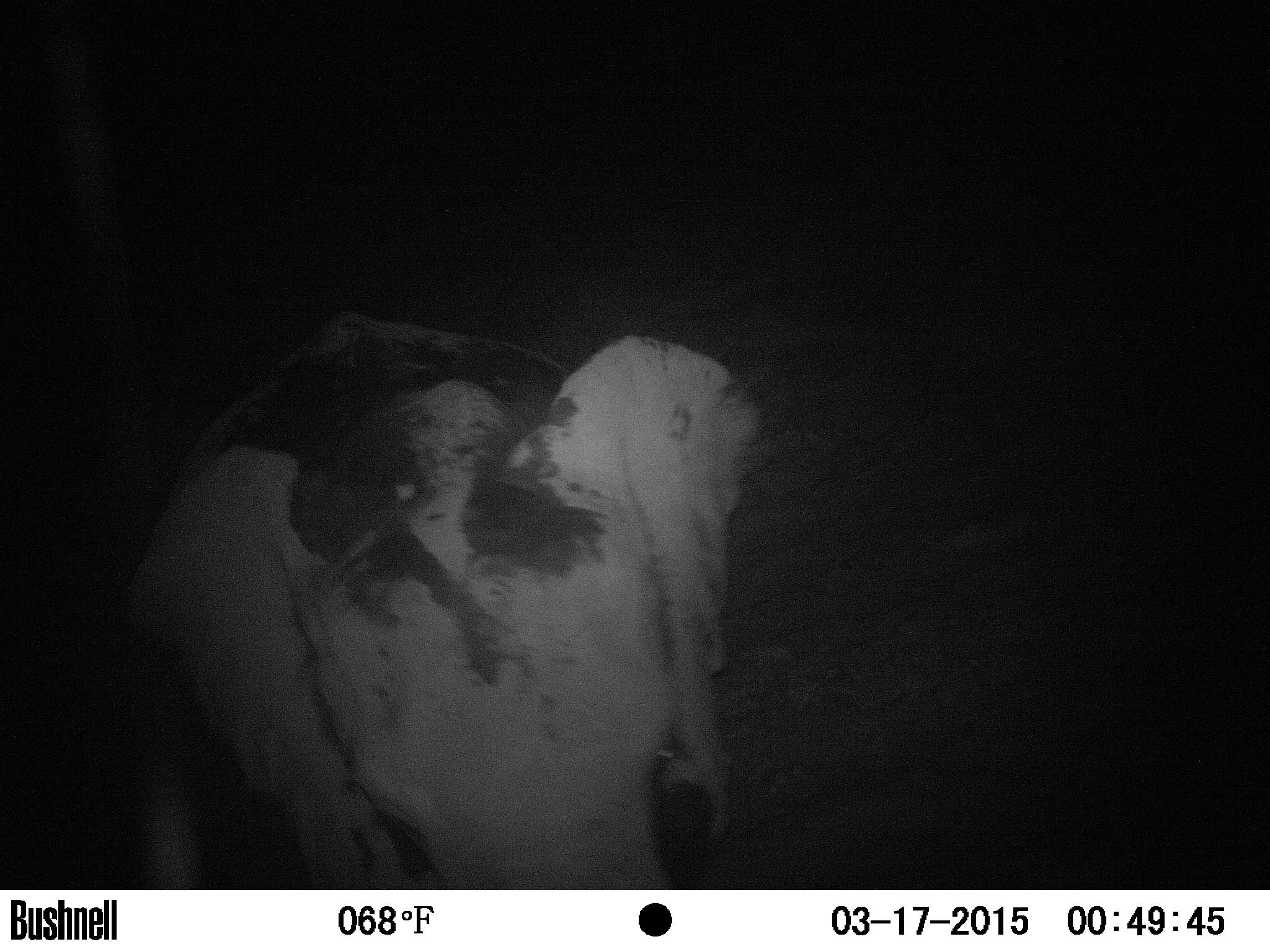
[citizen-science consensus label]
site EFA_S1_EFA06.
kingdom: Animalia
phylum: Chordata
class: Mammalia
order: Proboscidea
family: Elephantidae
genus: Loxodonta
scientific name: Loxodonta africana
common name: african bush elephant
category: elephant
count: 1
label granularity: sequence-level